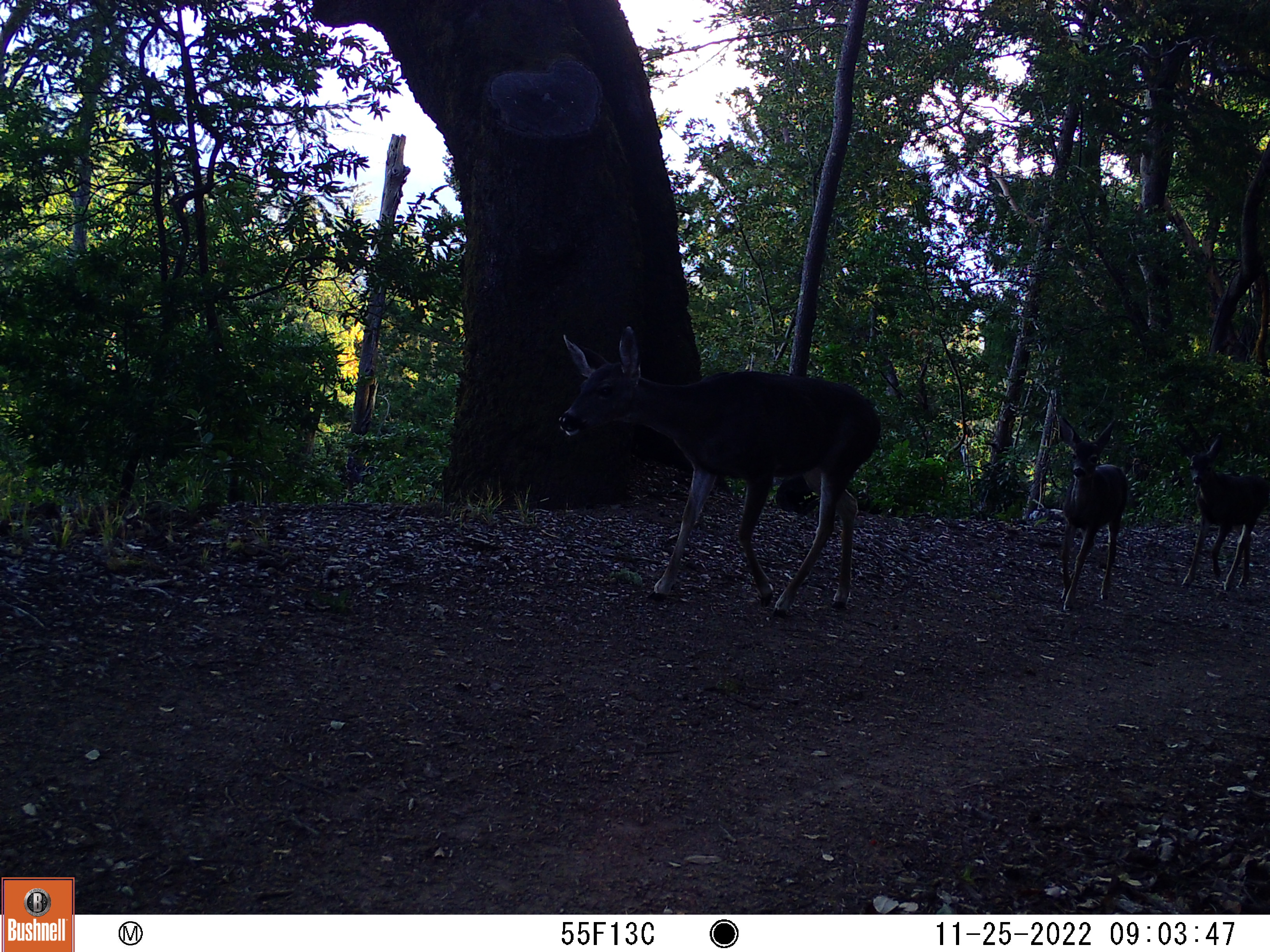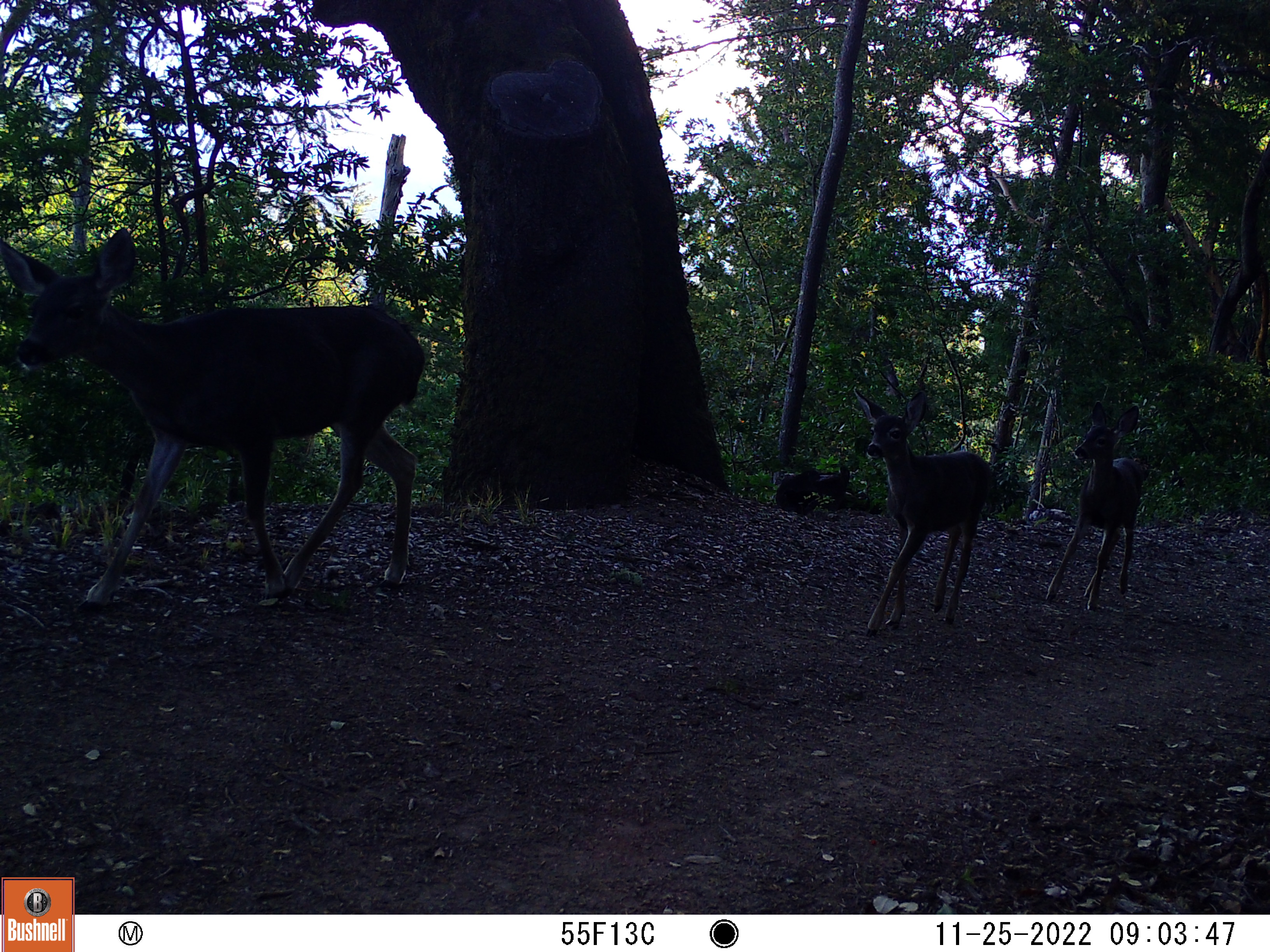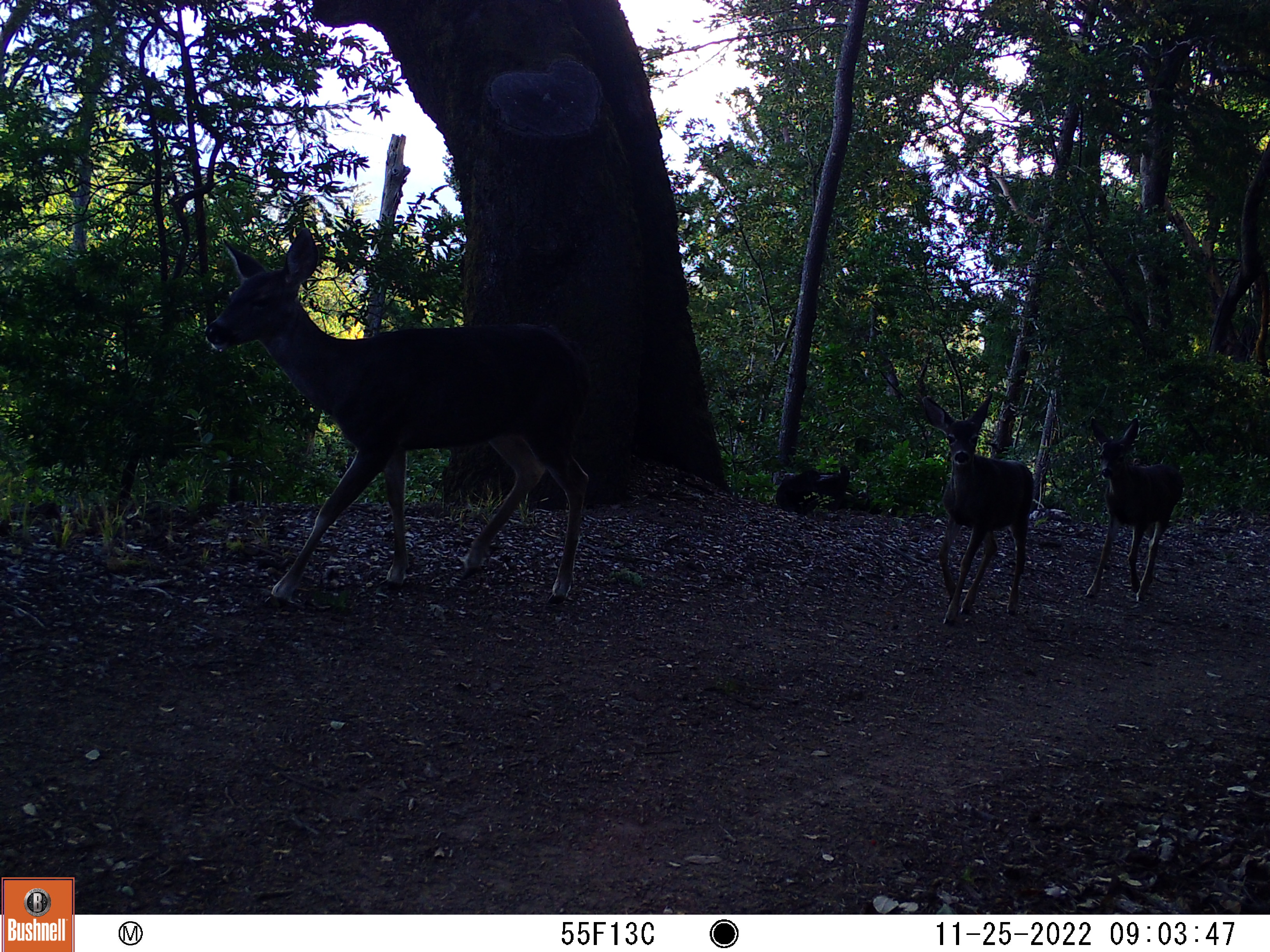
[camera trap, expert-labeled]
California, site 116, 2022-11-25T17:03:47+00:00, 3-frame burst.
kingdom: Animalia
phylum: Chordata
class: Mammalia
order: Artiodactyla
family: Cervidae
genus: Odocoileus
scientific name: Odocoileus hemionus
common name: mule deer